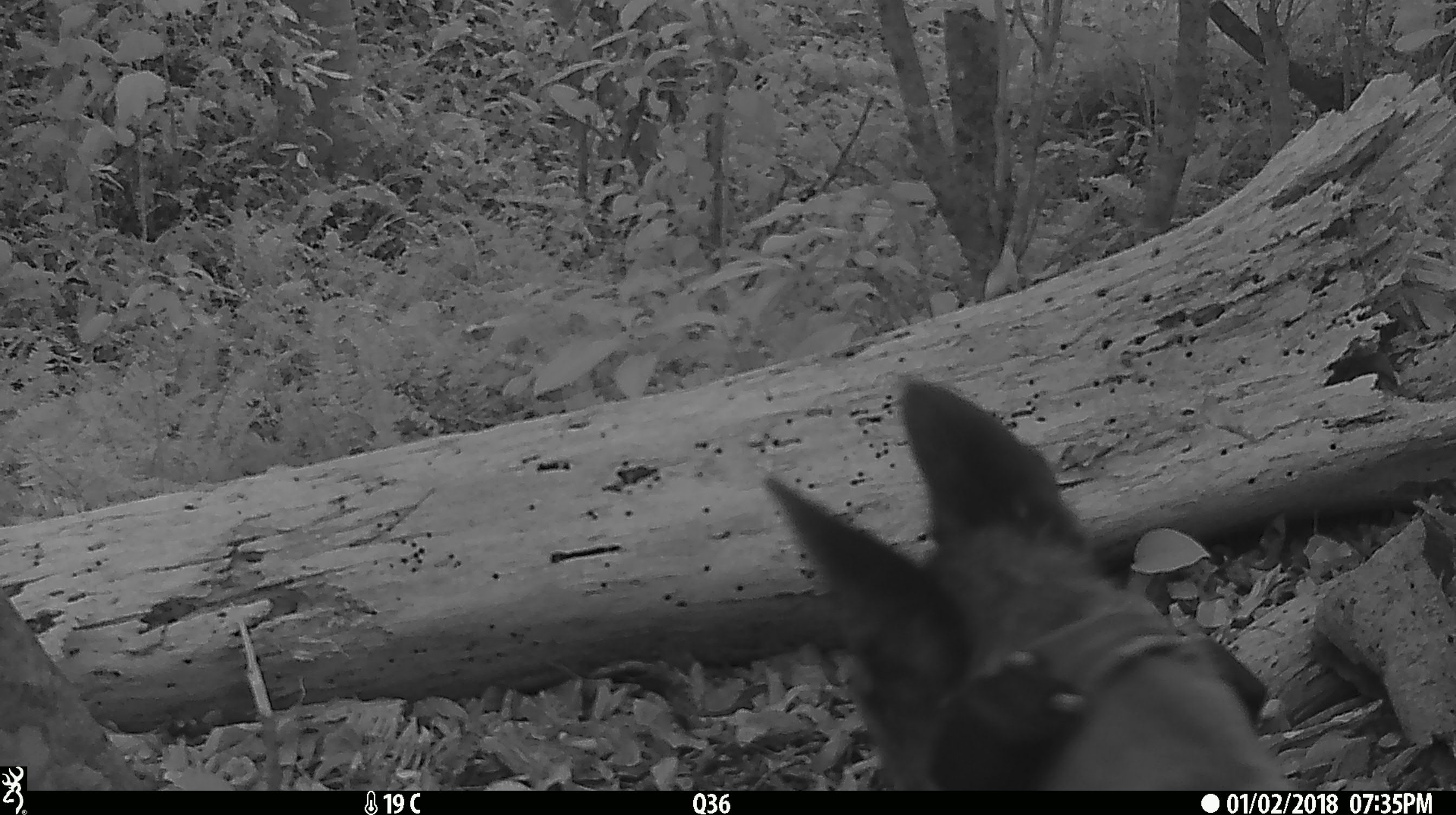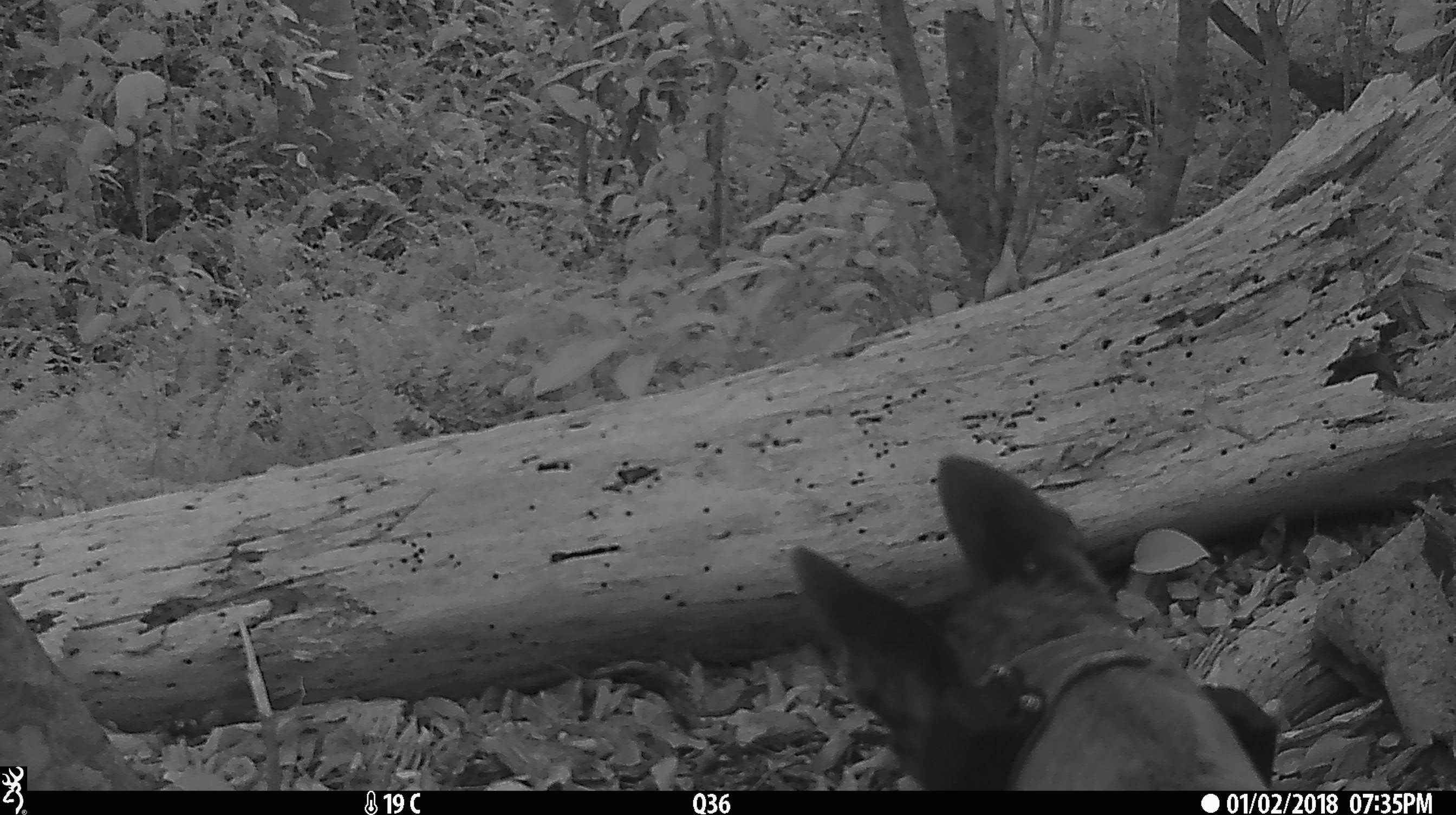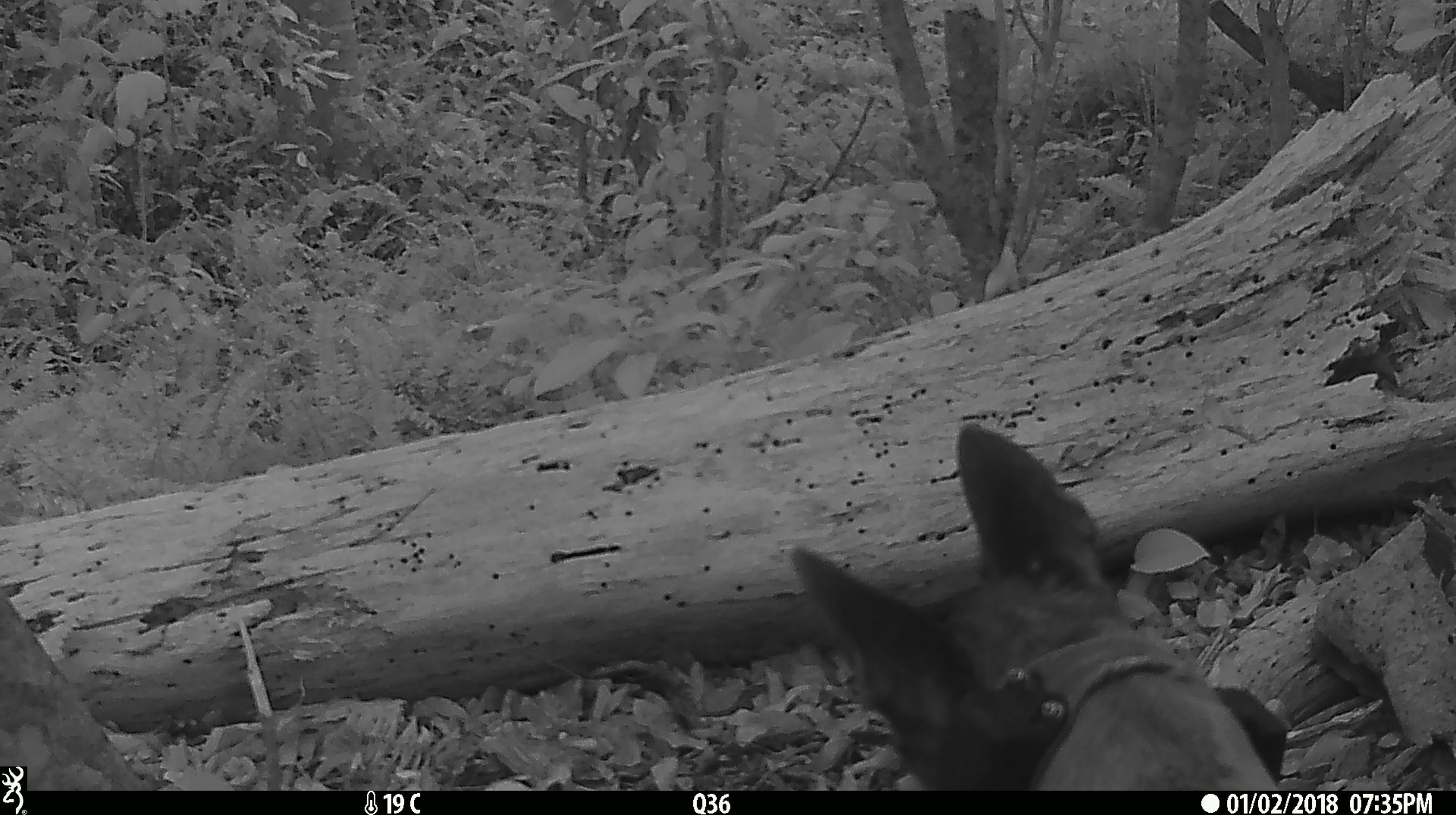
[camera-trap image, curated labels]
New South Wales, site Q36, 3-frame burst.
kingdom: Animalia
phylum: Chordata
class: Mammalia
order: Carnivora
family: Canidae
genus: Canis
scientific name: Canis familiaris dingo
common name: dingo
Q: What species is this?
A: Dingo (Canis familiaris dingo).